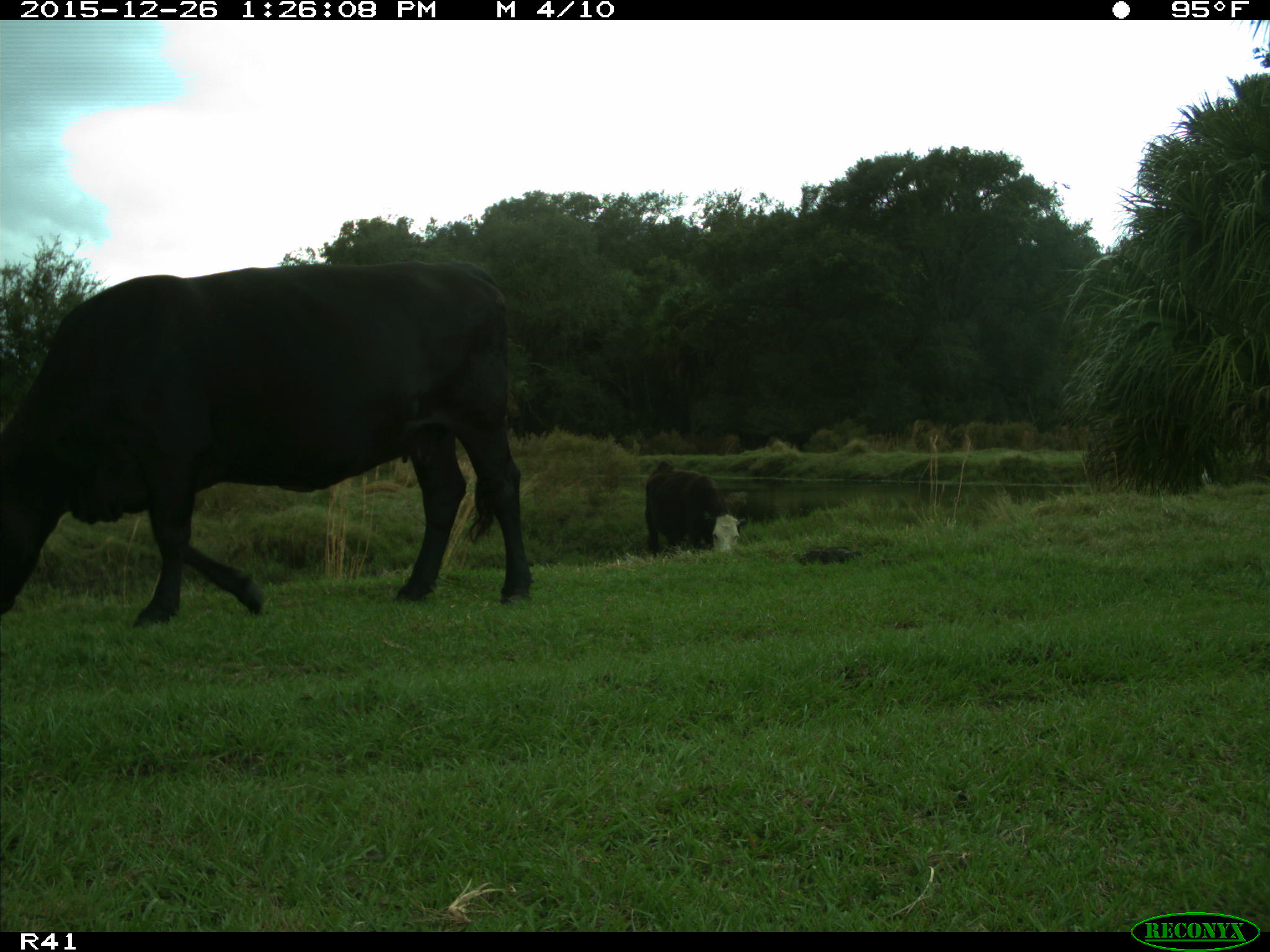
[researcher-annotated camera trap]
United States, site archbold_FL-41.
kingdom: Animalia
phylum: Chordata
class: Mammalia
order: Artiodactyla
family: Bovidae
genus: Bos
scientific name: Bos taurus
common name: domestic cow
Bos taurus (domestic cow).